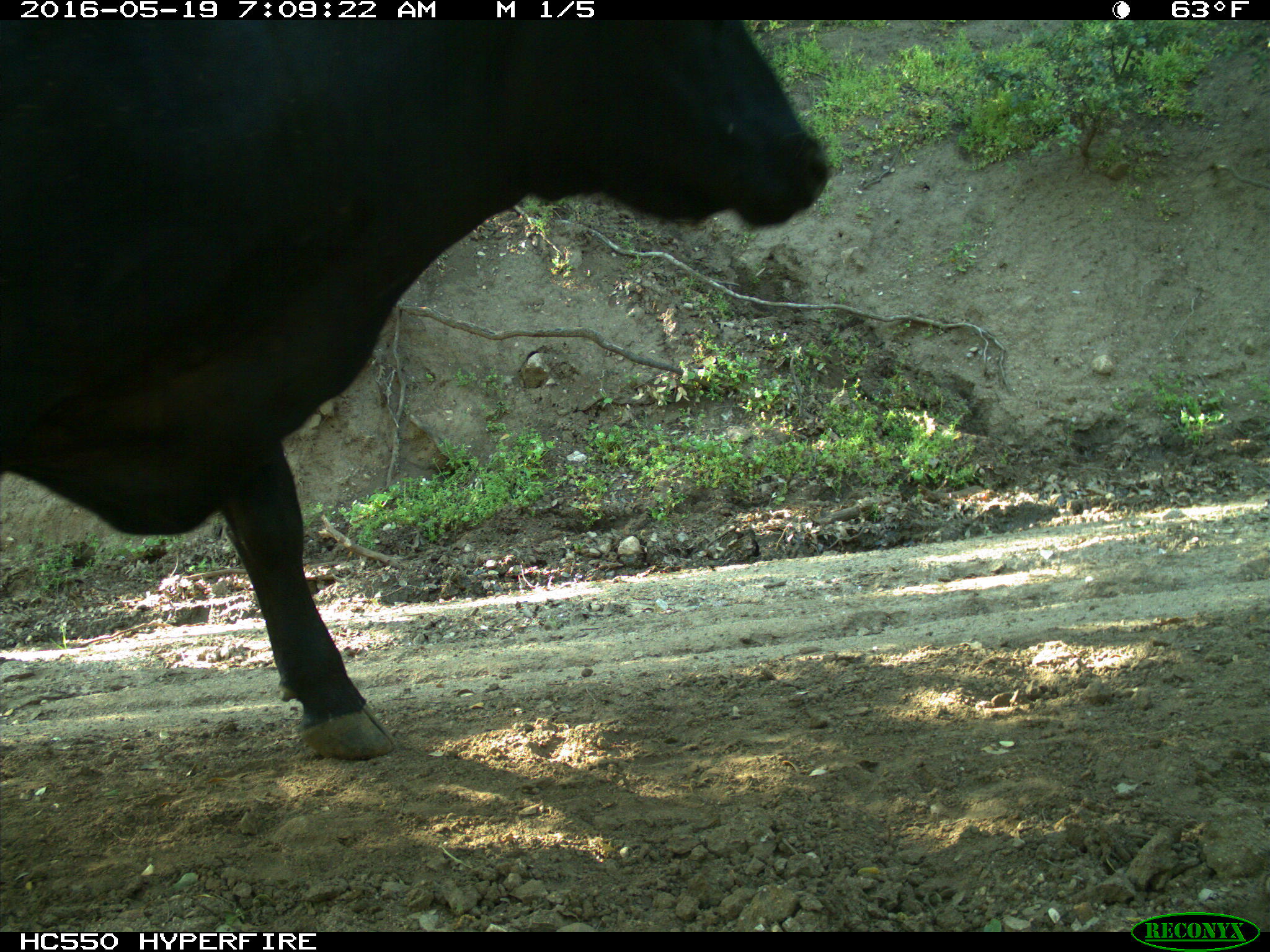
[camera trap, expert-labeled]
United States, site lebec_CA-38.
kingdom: Animalia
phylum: Chordata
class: Mammalia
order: Artiodactyla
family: Bovidae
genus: Bos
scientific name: Bos taurus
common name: domestic cow